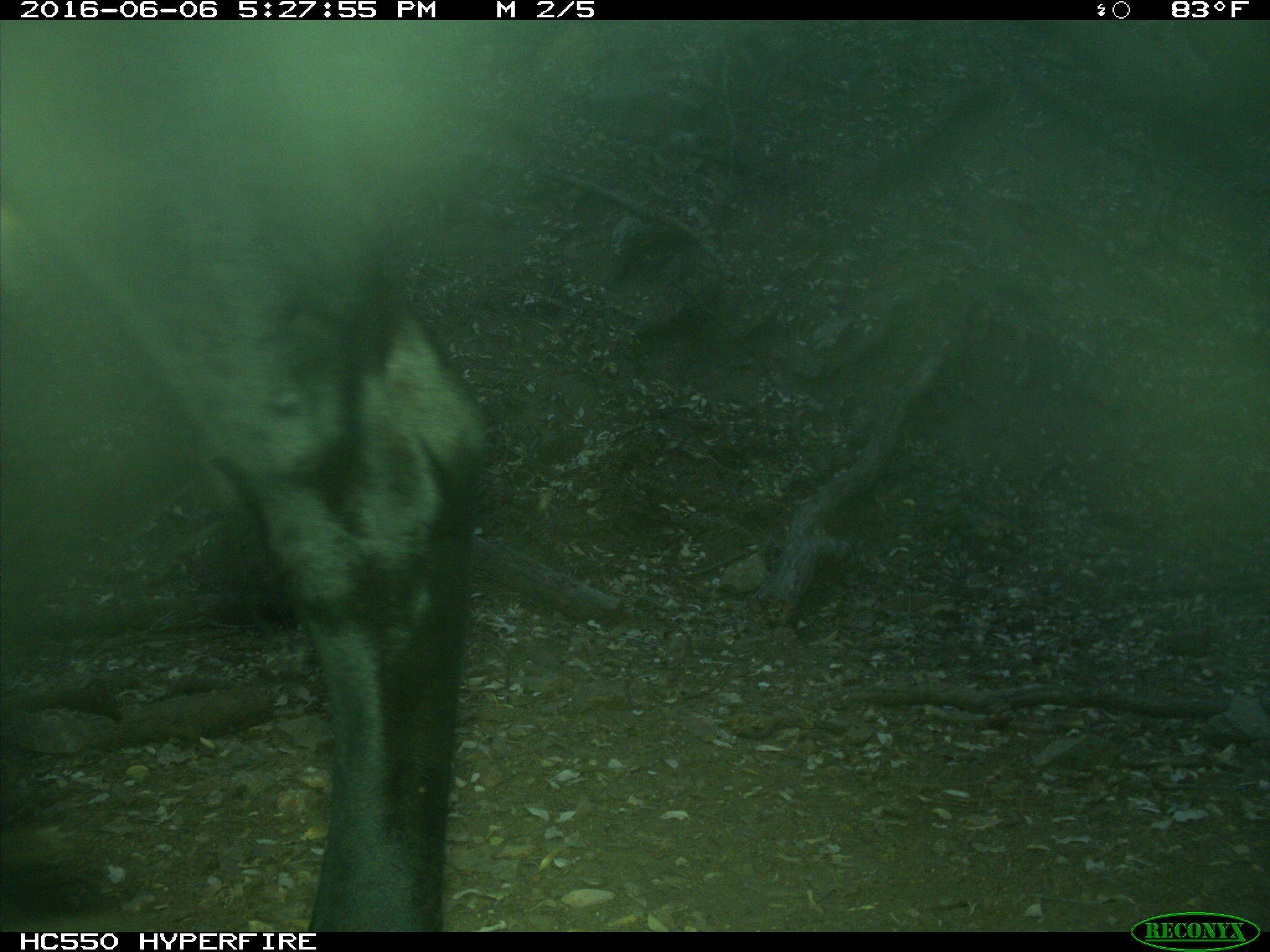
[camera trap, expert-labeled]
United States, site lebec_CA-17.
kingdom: Animalia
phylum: Chordata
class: Mammalia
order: Artiodactyla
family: Bovidae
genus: Bos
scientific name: Bos taurus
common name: domestic cow